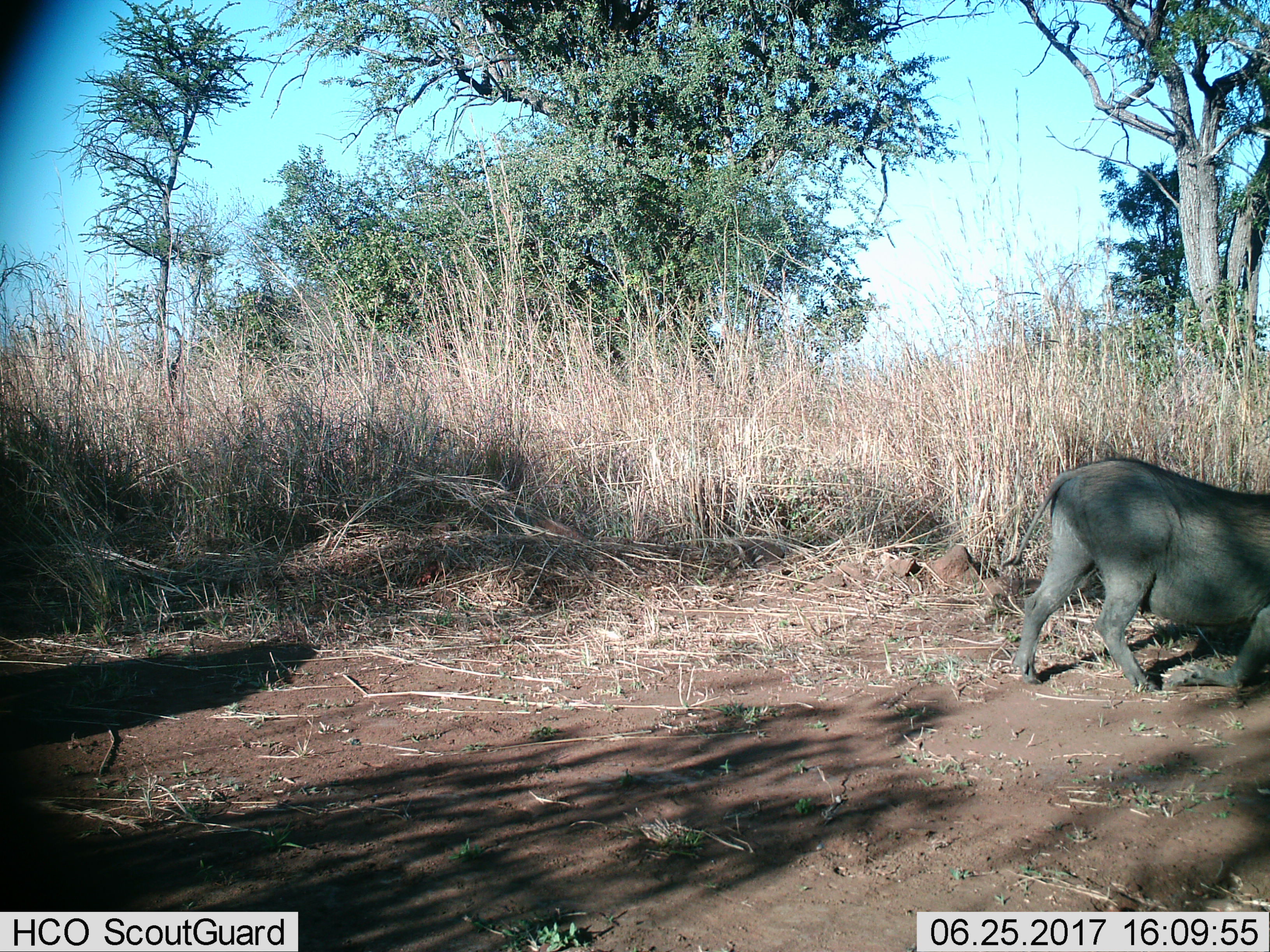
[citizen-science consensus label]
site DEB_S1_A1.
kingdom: Animalia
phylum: Chordata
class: Mammalia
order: Artiodactyla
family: Suidae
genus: Phacochoerus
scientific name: Phacochoerus africanus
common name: warthog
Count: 1.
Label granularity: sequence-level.